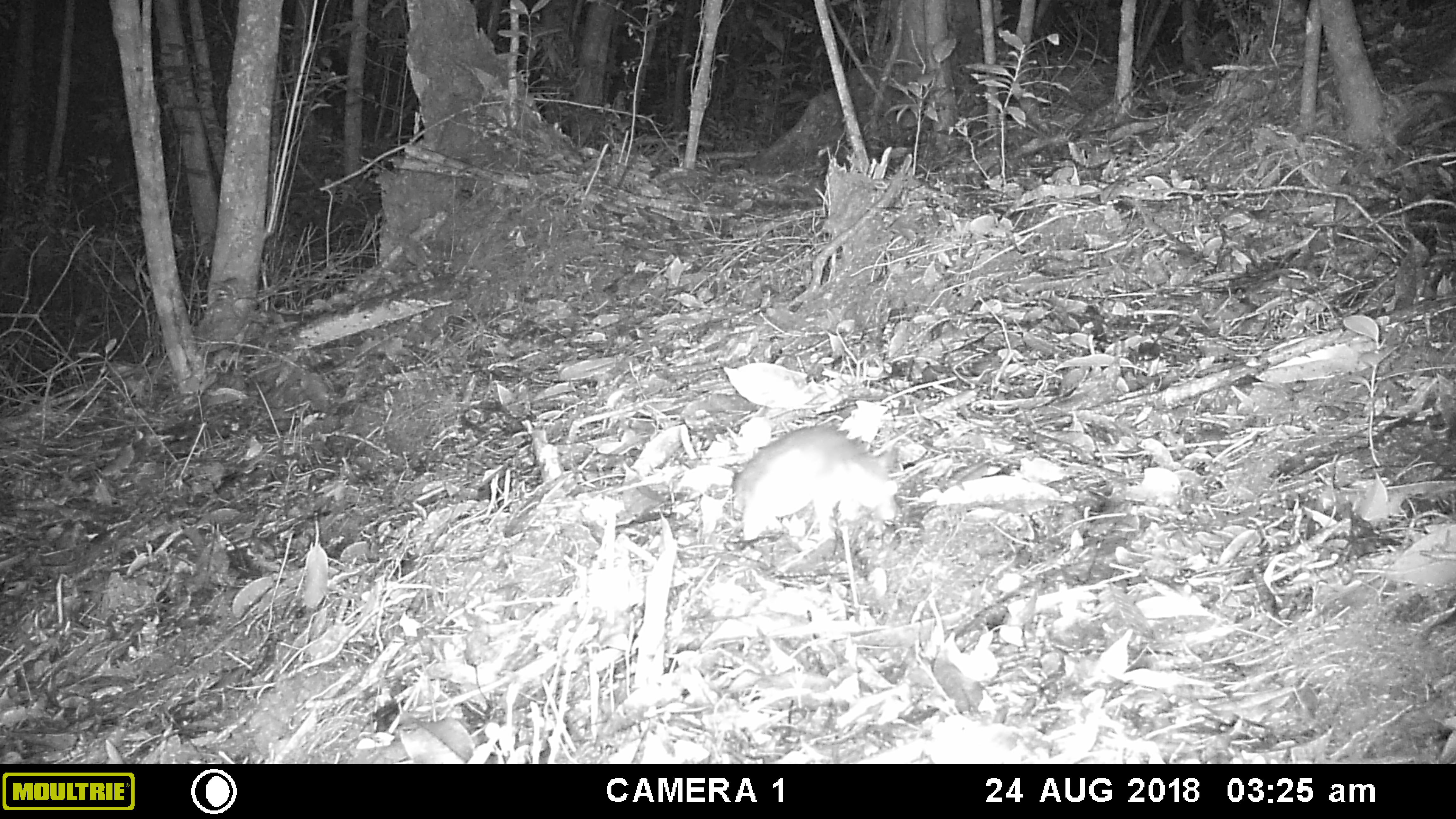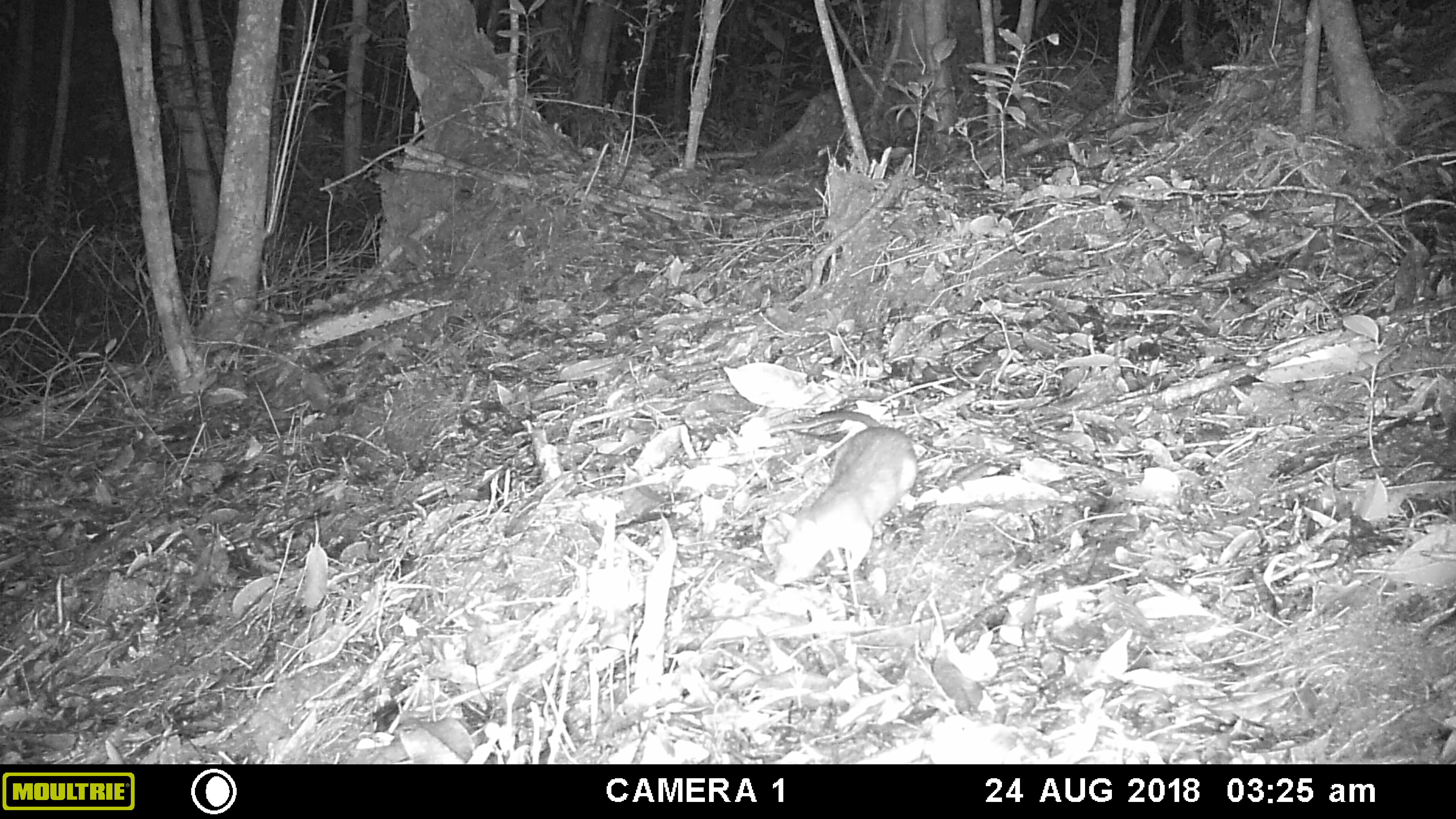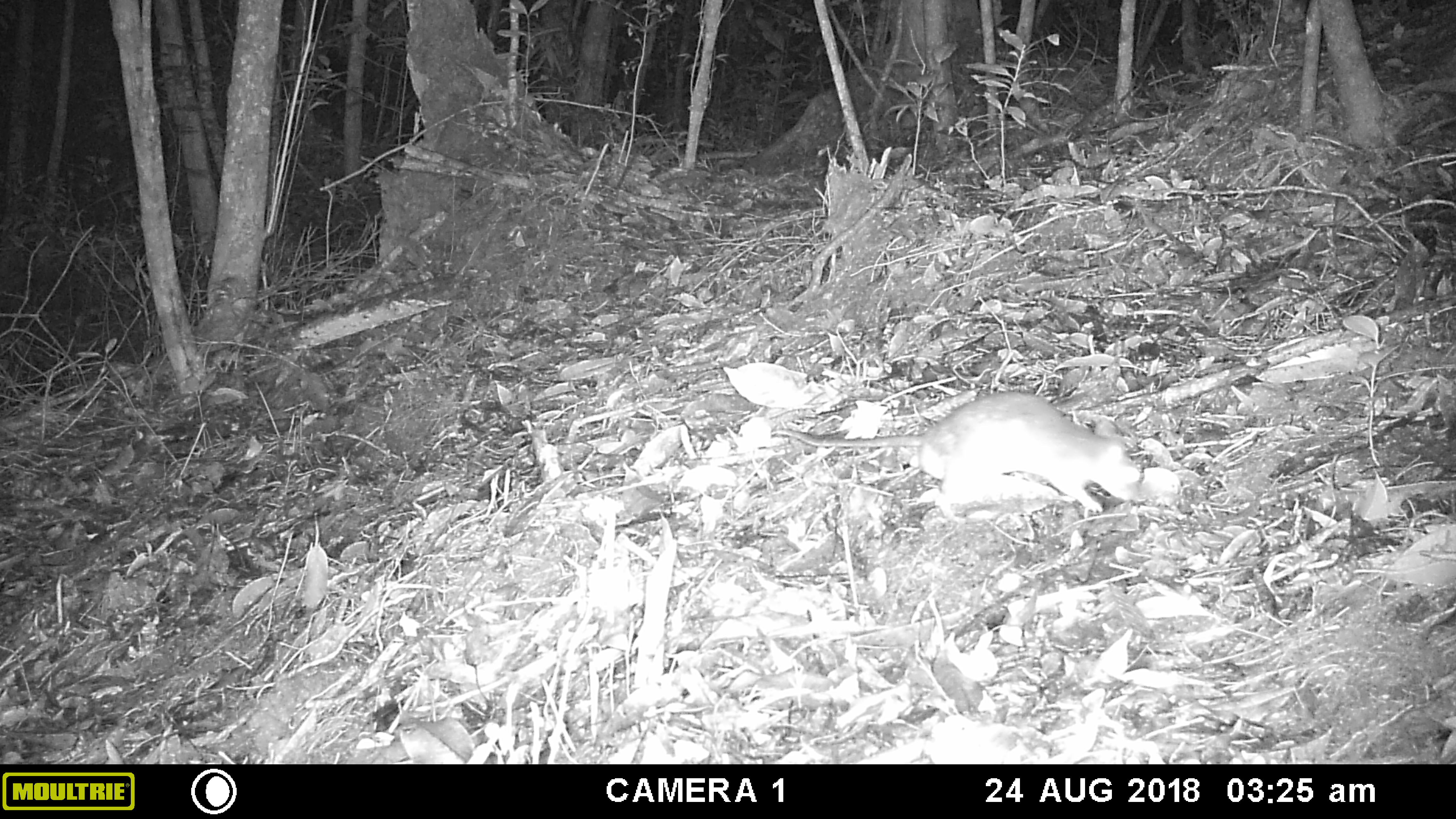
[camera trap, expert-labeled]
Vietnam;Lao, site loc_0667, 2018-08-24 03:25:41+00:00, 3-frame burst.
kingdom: Animalia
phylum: Chordata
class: Mammalia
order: Rodentia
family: Muridae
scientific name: Muridae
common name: old-world mice and rats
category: unidentified murid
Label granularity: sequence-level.